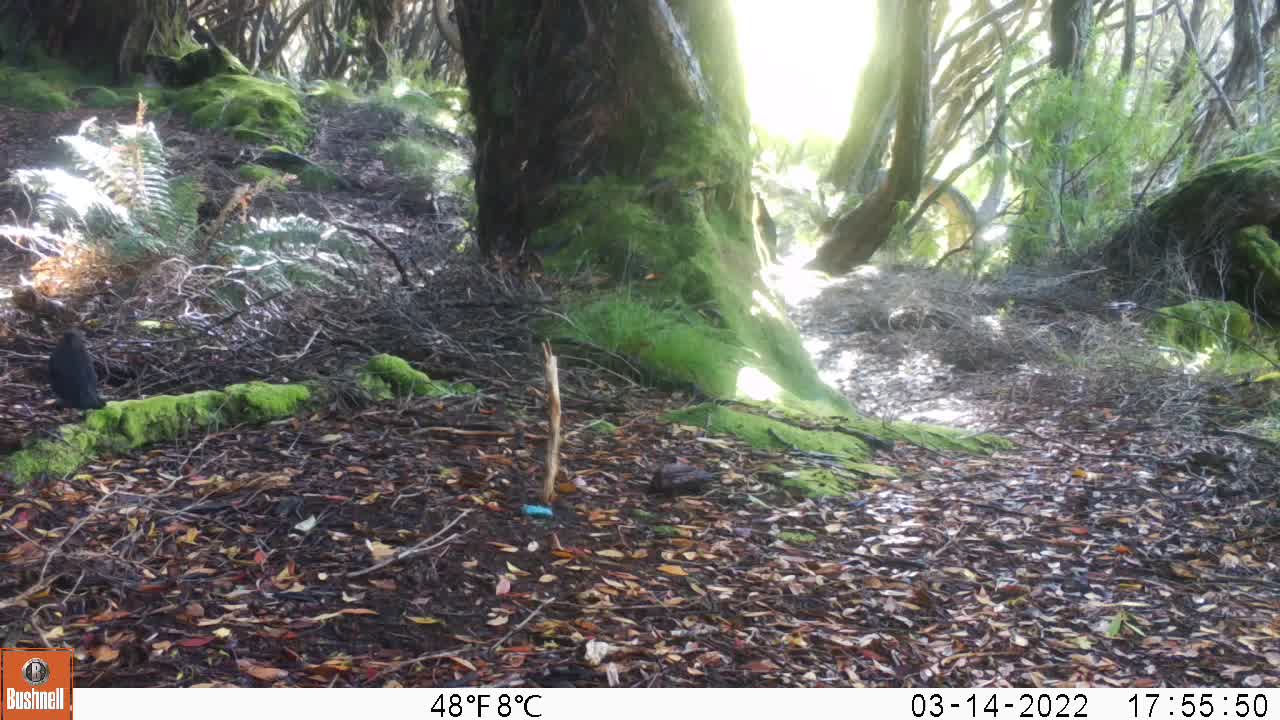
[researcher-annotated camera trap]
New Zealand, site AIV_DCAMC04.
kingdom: Animalia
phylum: Chordata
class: Aves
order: Passeriformes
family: Turdidae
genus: Turdus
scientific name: Turdus merula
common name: eurasian blackbird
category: blackbird